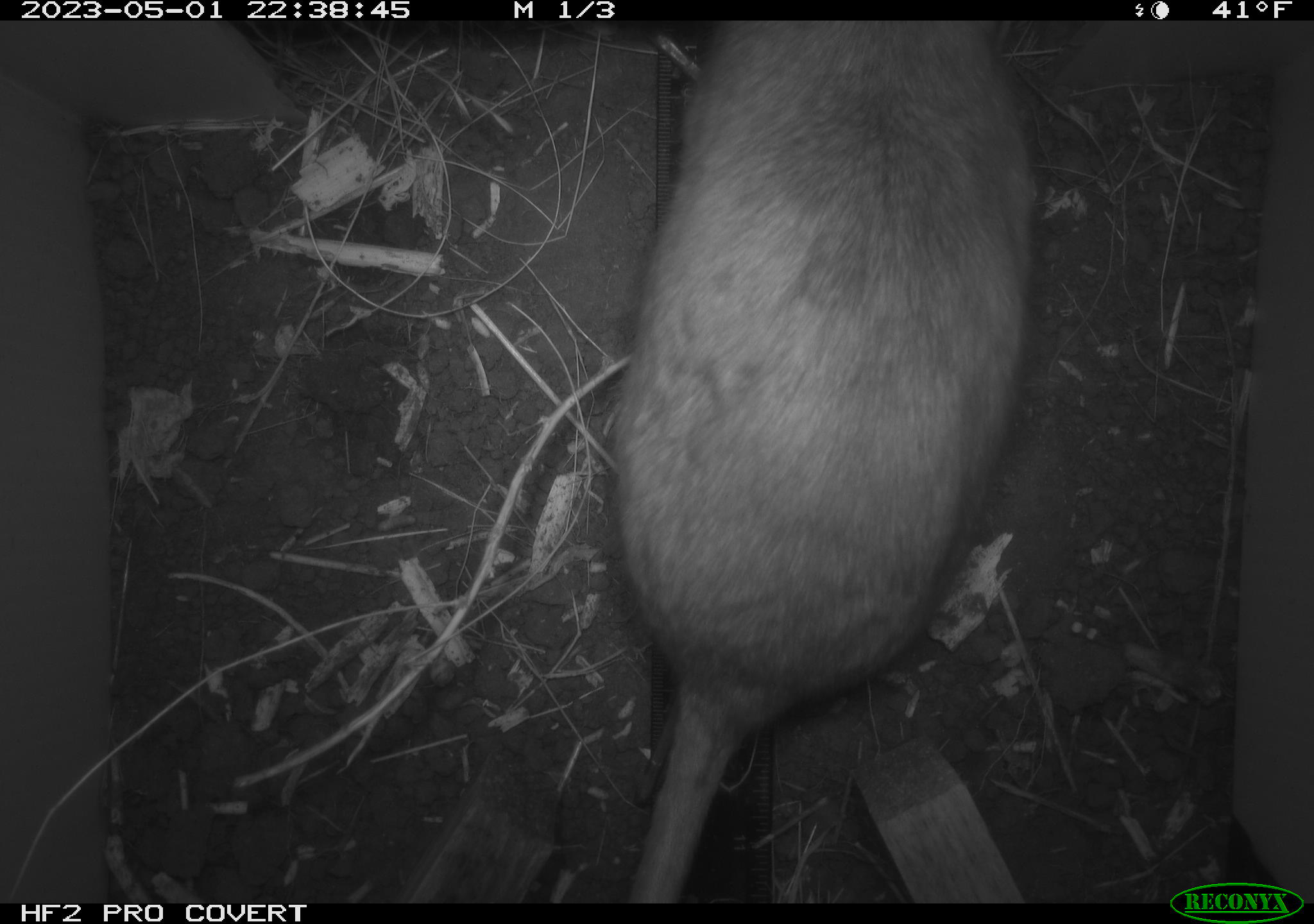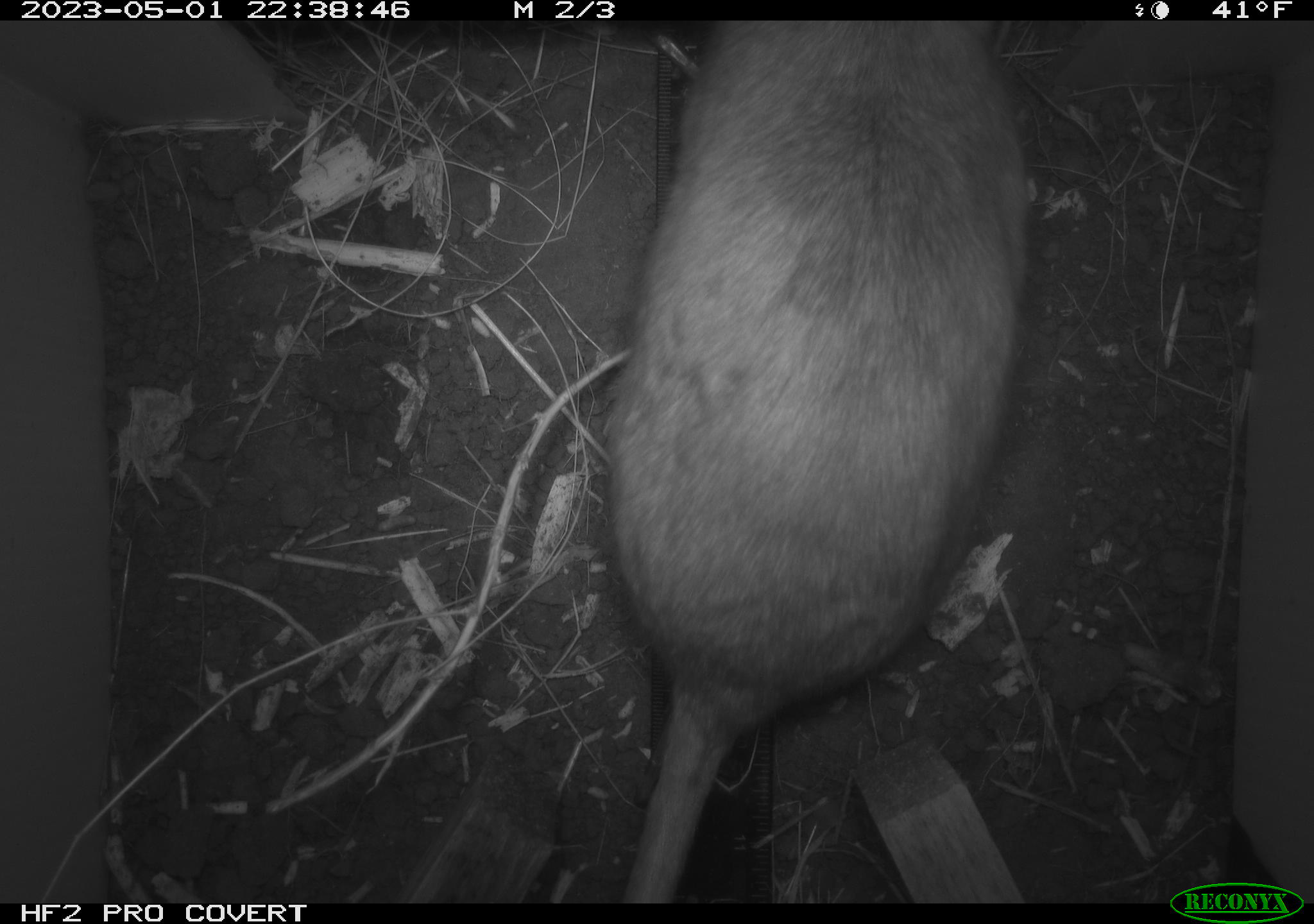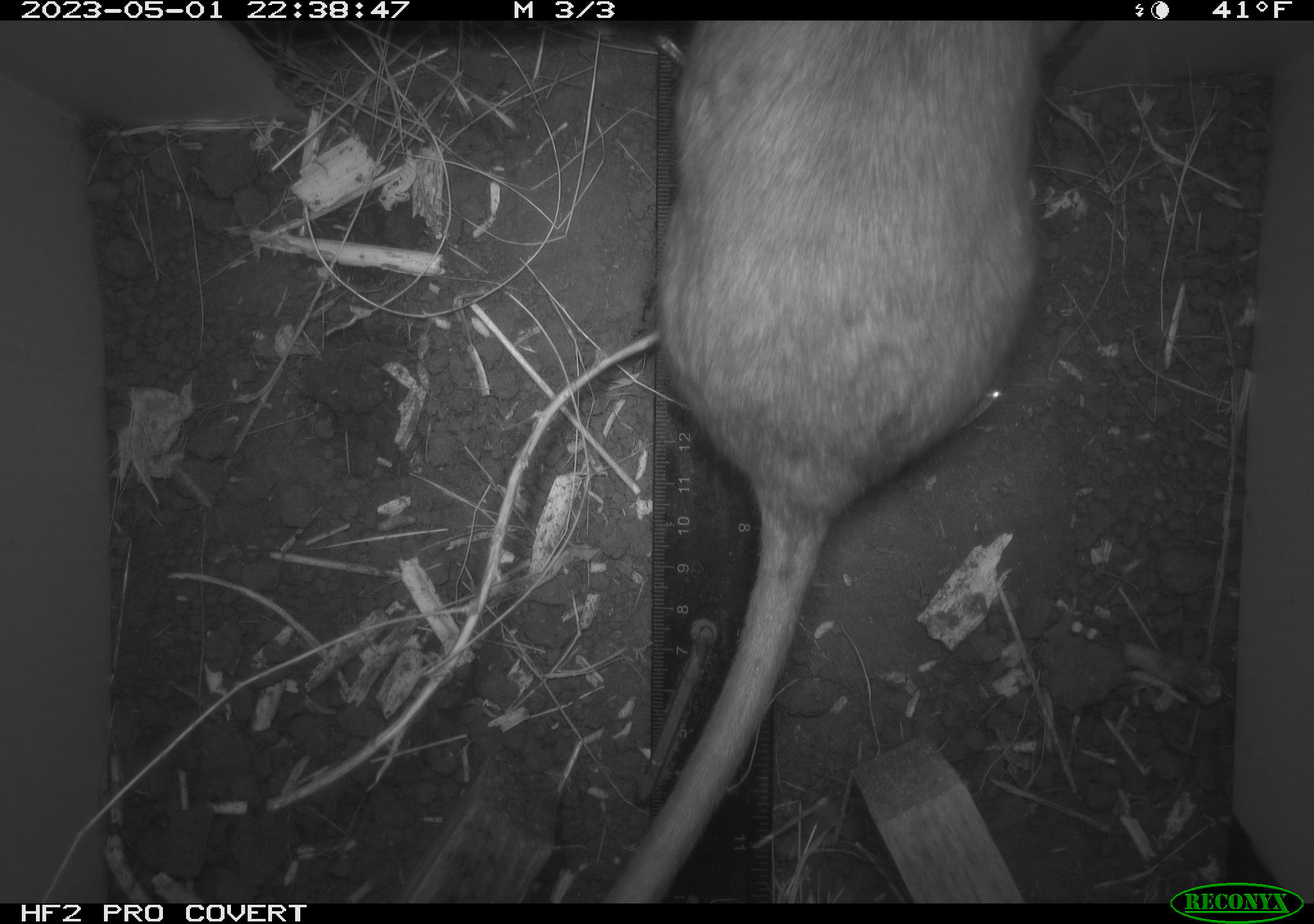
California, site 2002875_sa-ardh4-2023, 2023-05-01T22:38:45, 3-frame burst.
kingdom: Animalia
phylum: Chordata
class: Mammalia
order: Rodentia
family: Cricetidae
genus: Neotoma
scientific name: Neotoma fuscipes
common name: dusky-footed woodrat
Dusky-footed woodrat (Neotoma fuscipes).